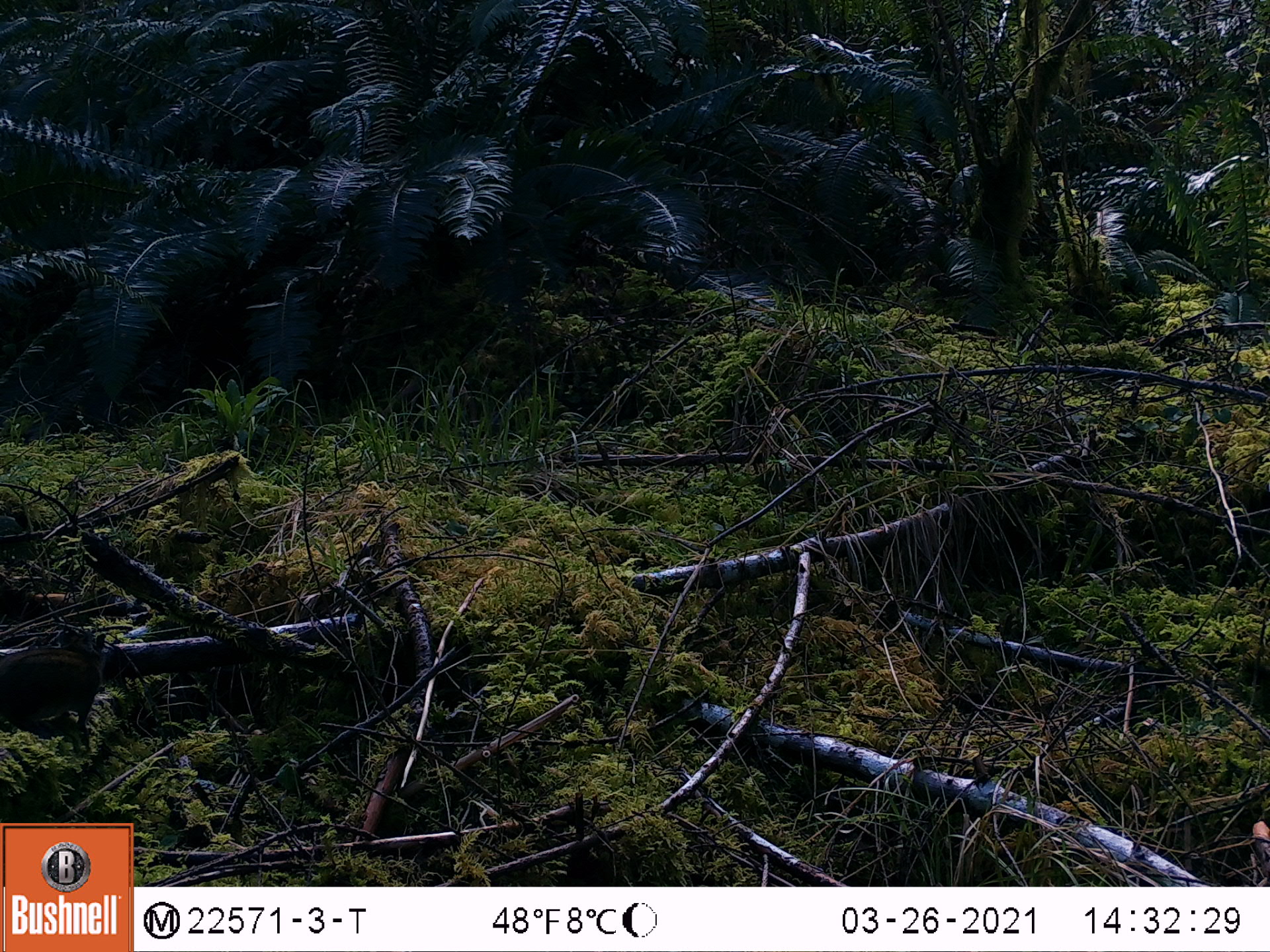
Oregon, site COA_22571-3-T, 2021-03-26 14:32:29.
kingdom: Animalia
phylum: Chordata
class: Mammalia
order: Rodentia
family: Sciuridae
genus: Neotamias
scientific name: Neotamias townsendii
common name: townsend's chipmunk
Townsend's chipmunk (Neotamias townsendii).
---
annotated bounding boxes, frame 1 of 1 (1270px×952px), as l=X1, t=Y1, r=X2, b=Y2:
townsend's chipmunk: l=11, t=621, r=118, b=739